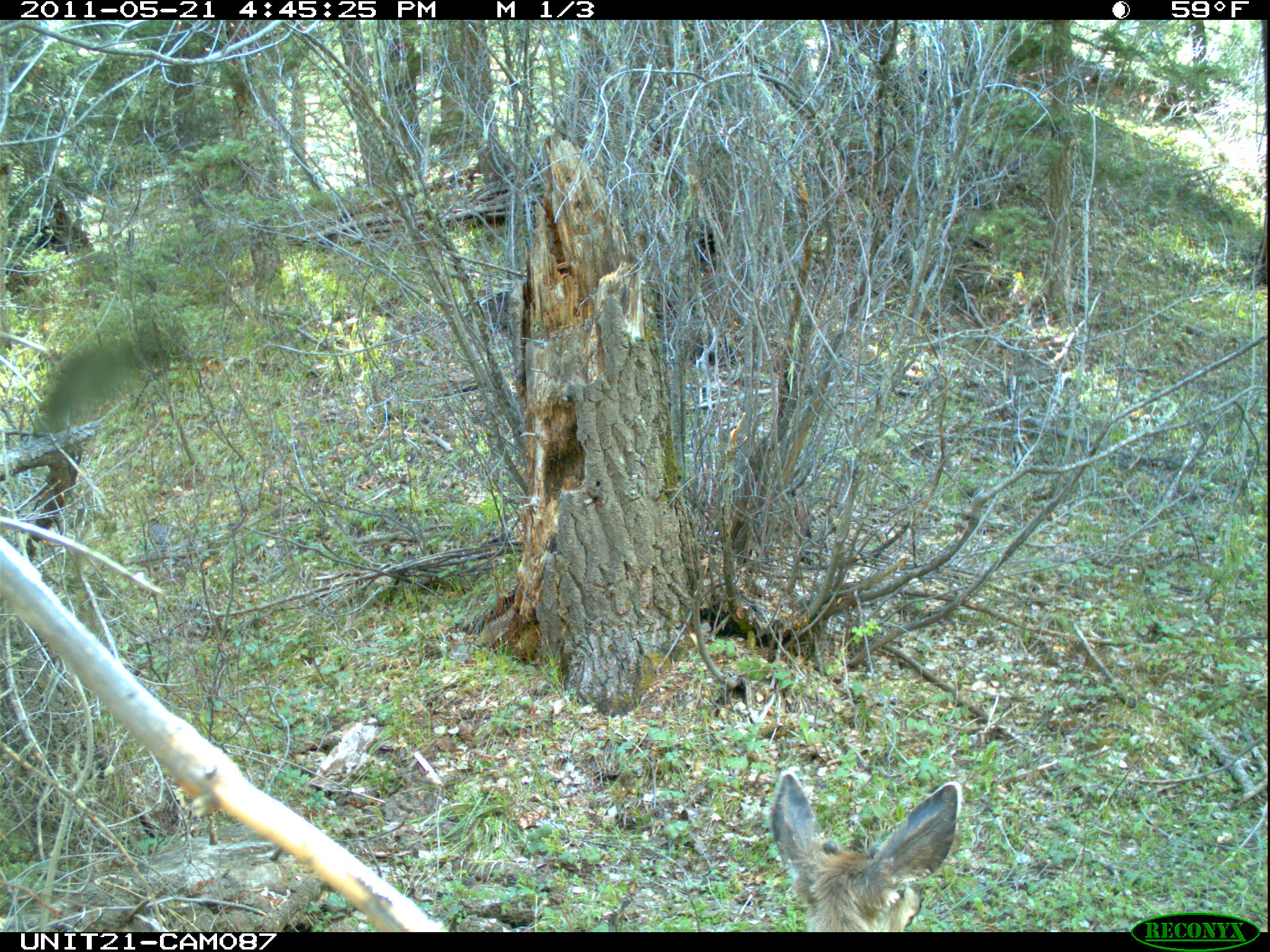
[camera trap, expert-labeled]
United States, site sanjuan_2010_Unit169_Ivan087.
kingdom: Animalia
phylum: Chordata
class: Mammalia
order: Artiodactyla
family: Cervidae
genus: Odocoileus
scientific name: Odocoileus hemionus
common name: mule deer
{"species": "Odocoileus hemionus (mule deer)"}